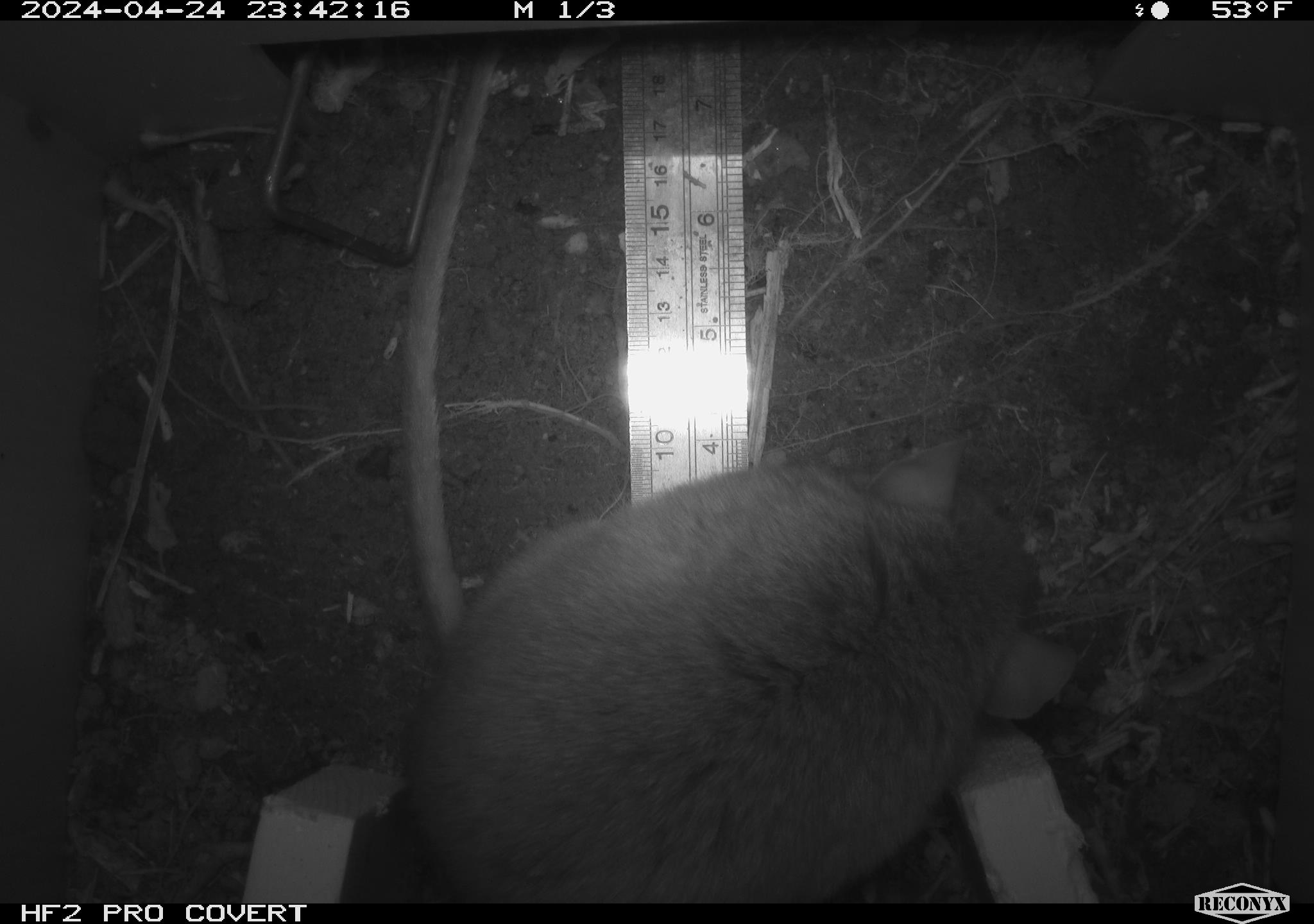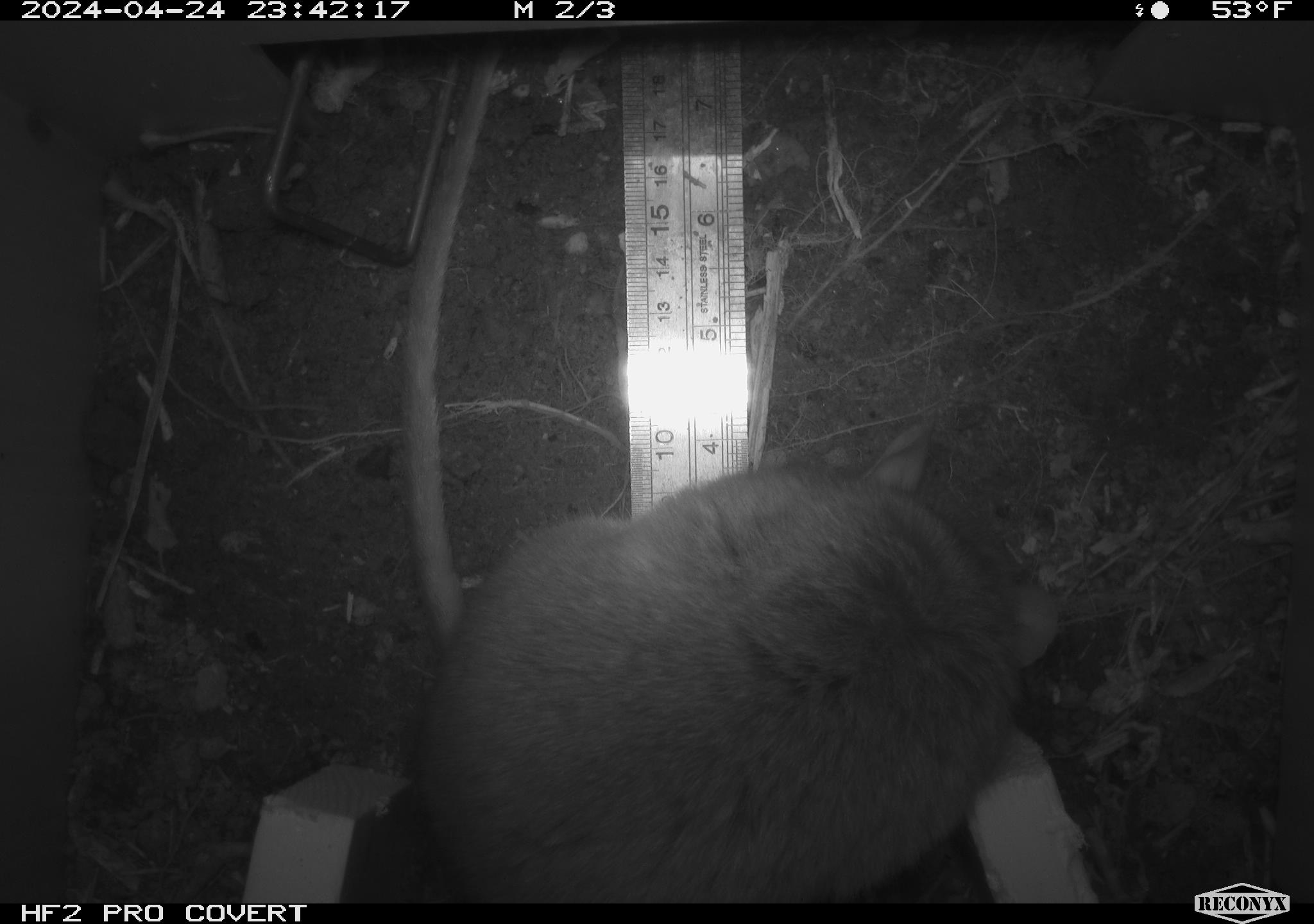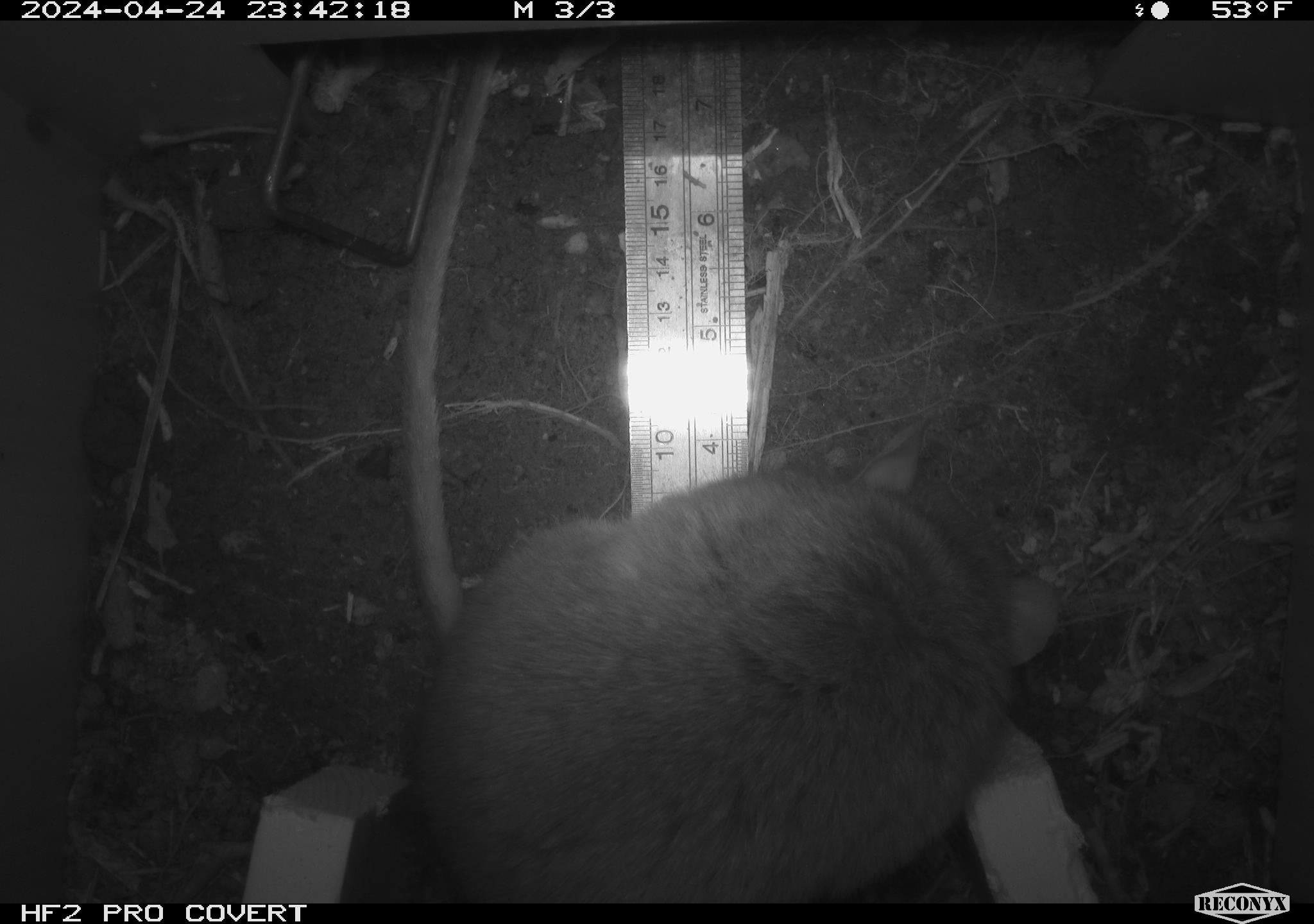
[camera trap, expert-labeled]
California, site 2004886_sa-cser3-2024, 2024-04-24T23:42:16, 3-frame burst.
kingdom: Animalia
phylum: Chordata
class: Mammalia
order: Rodentia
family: Muridae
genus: Rattus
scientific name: Rattus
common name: rat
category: rattus species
Rattus species (rat) (Rattus).